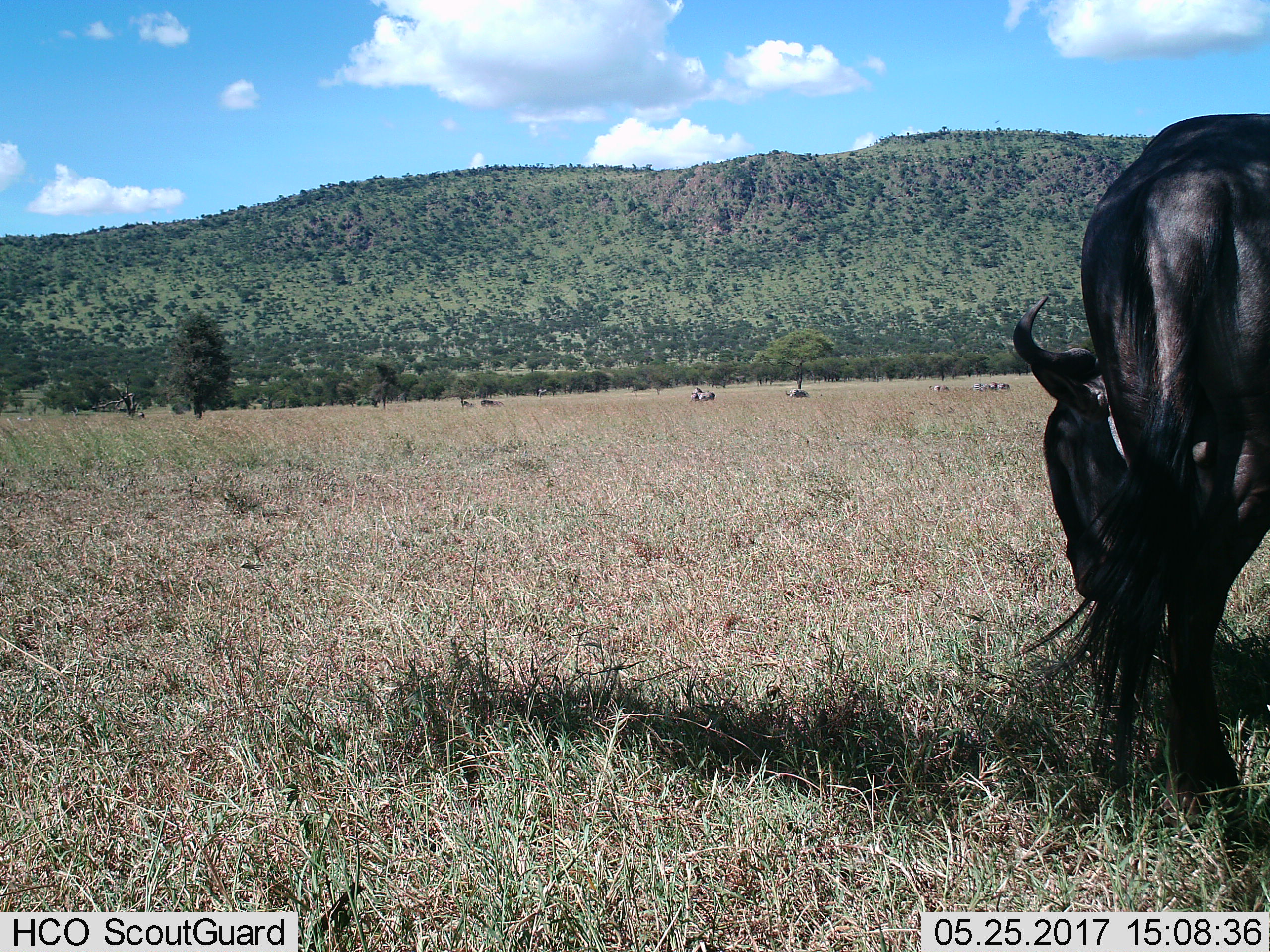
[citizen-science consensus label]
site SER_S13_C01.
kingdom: Animalia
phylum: Chordata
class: Mammalia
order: Artiodactyla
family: Bovidae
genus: Connochaetes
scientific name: Connochaetes taurinus taurinus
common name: blue wildebeest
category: wildebeestblue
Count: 1.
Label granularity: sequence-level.